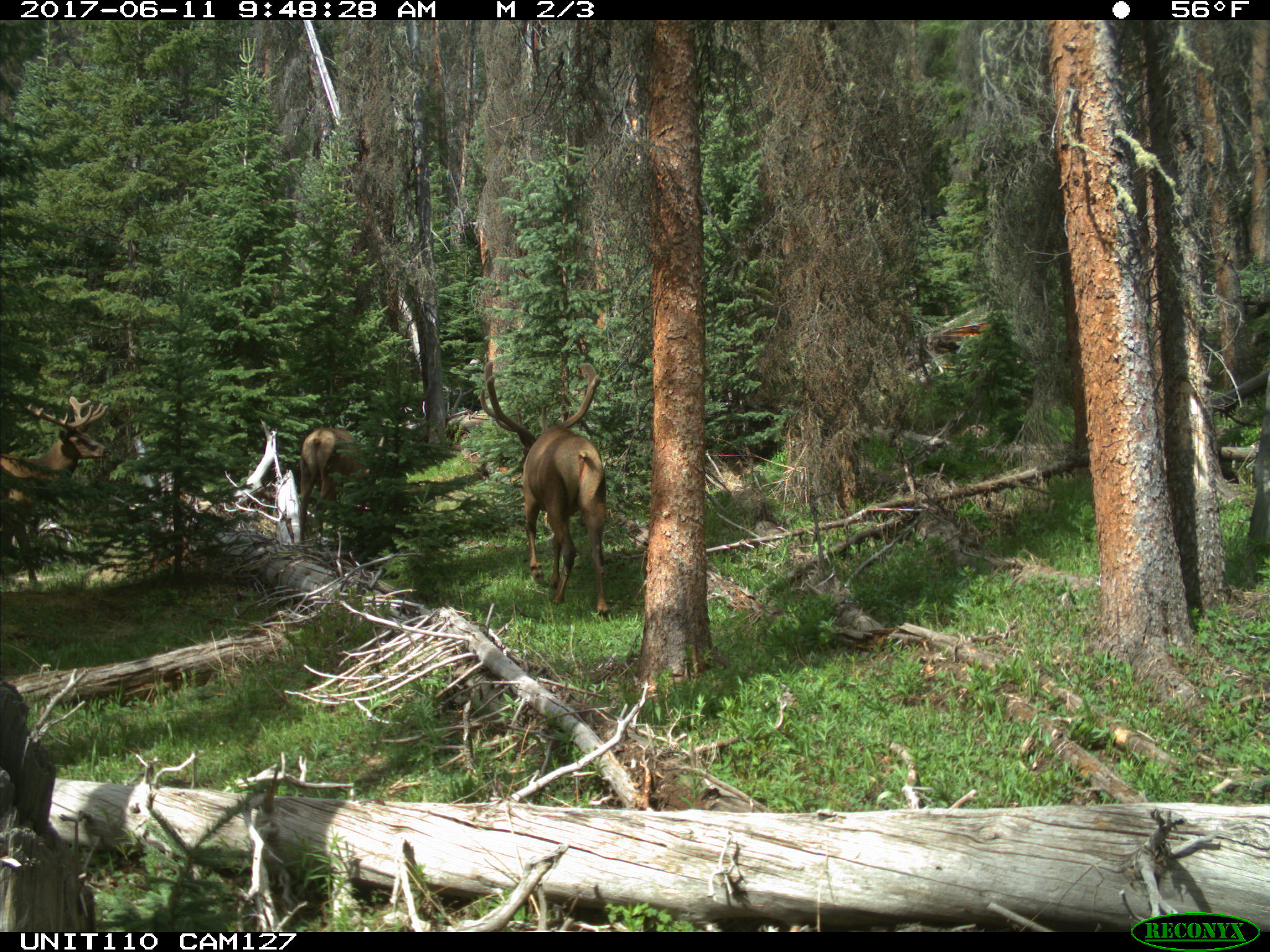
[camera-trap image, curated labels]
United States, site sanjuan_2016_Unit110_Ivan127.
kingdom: Animalia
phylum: Chordata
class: Mammalia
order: Artiodactyla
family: Cervidae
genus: Cervus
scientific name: Cervus elaphus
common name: red deer